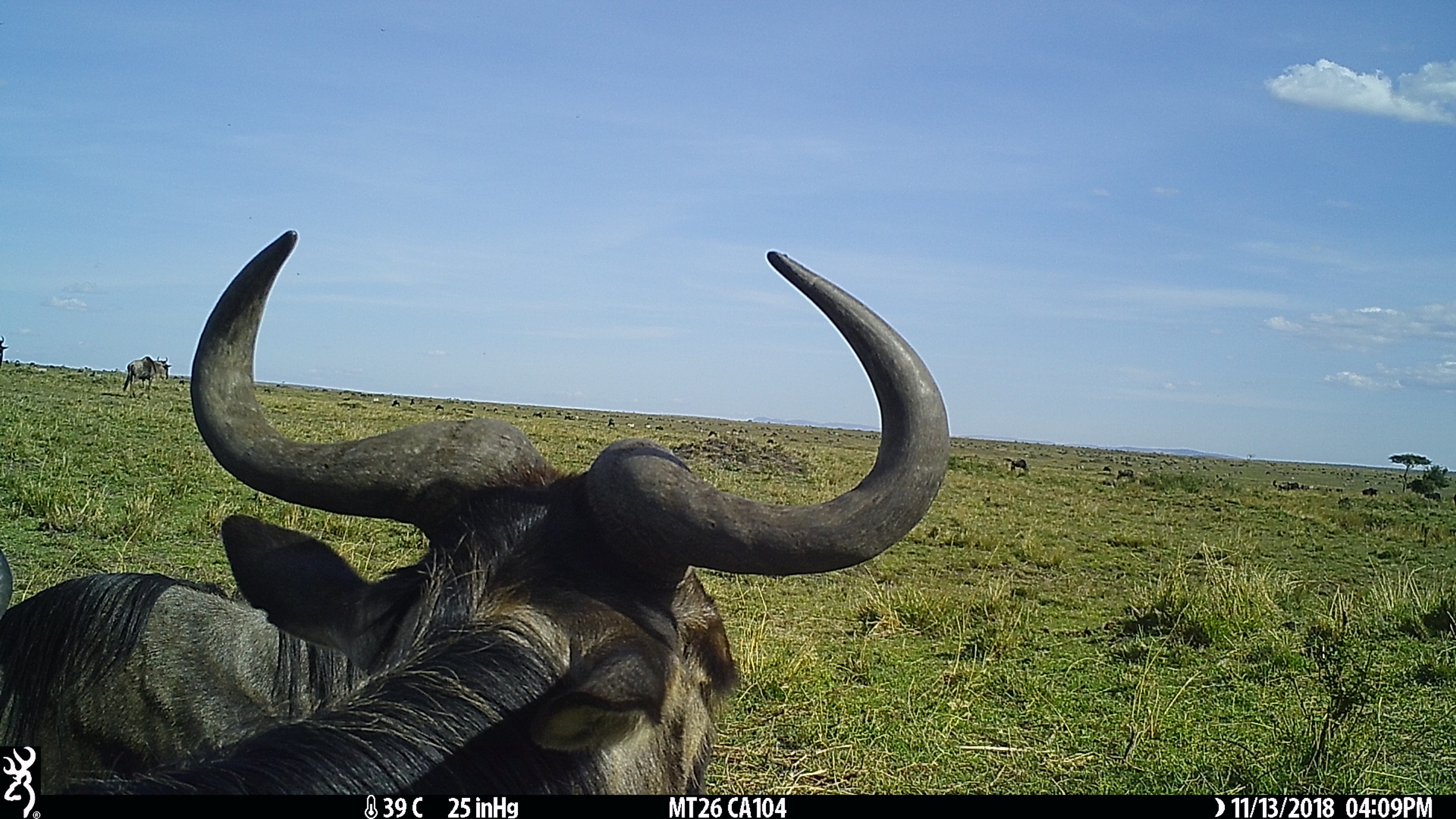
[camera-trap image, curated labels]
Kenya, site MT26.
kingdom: Animalia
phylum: Chordata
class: Mammalia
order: Artiodactyla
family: Bovidae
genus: Connochaetes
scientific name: Connochaetes taurinus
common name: blue wildebeest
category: wildebeest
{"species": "wildebeest (blue wildebeest) (Connochaetes taurinus)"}